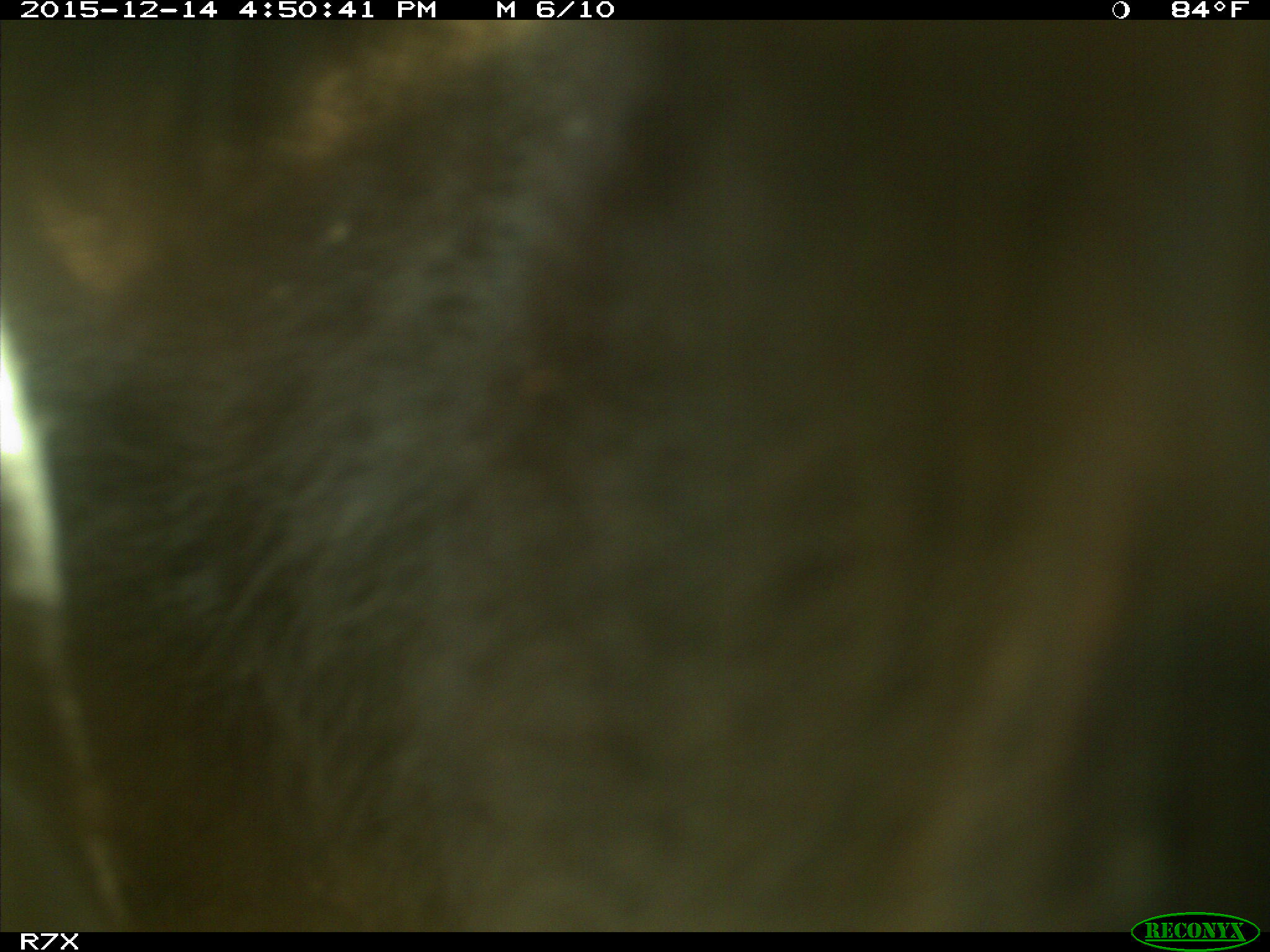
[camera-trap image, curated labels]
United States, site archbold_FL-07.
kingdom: Animalia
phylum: Chordata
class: Mammalia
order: Artiodactyla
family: Bovidae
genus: Bos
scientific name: Bos taurus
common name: domestic cow